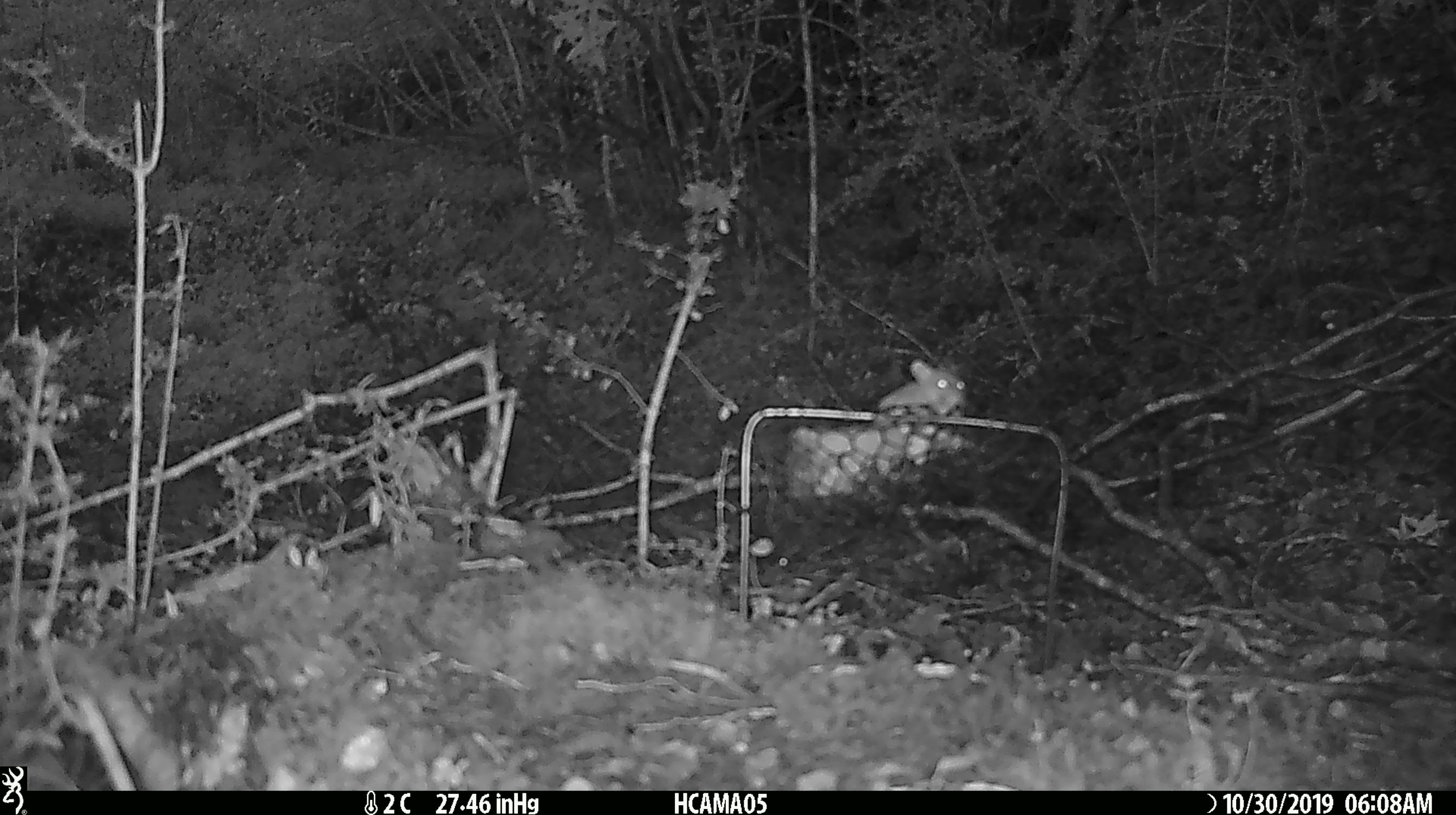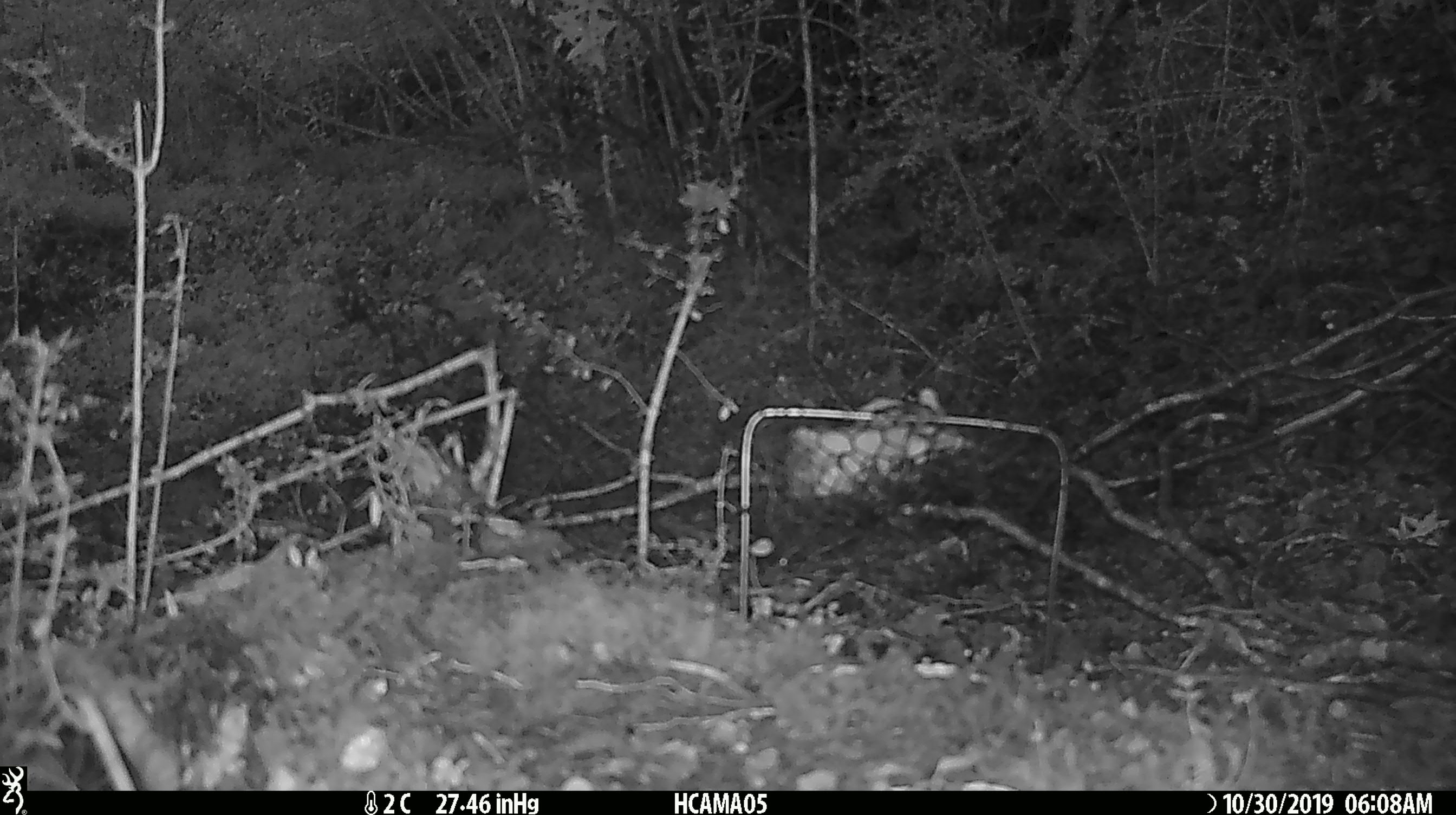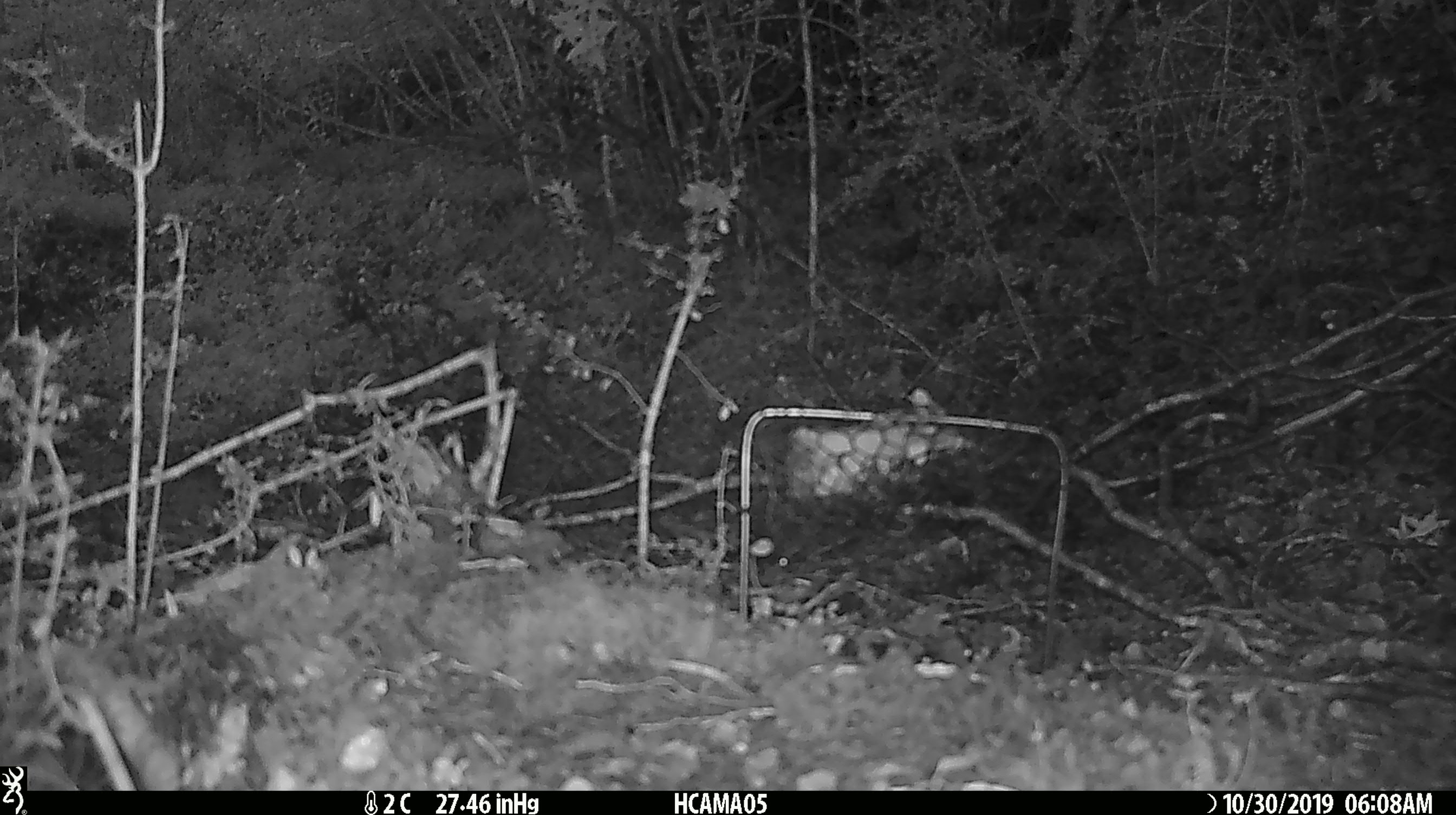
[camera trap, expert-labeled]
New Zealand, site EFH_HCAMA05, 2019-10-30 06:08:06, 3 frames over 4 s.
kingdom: Animalia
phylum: Chordata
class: Mammalia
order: Rodentia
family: Muridae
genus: Mus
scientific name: Mus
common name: mouse